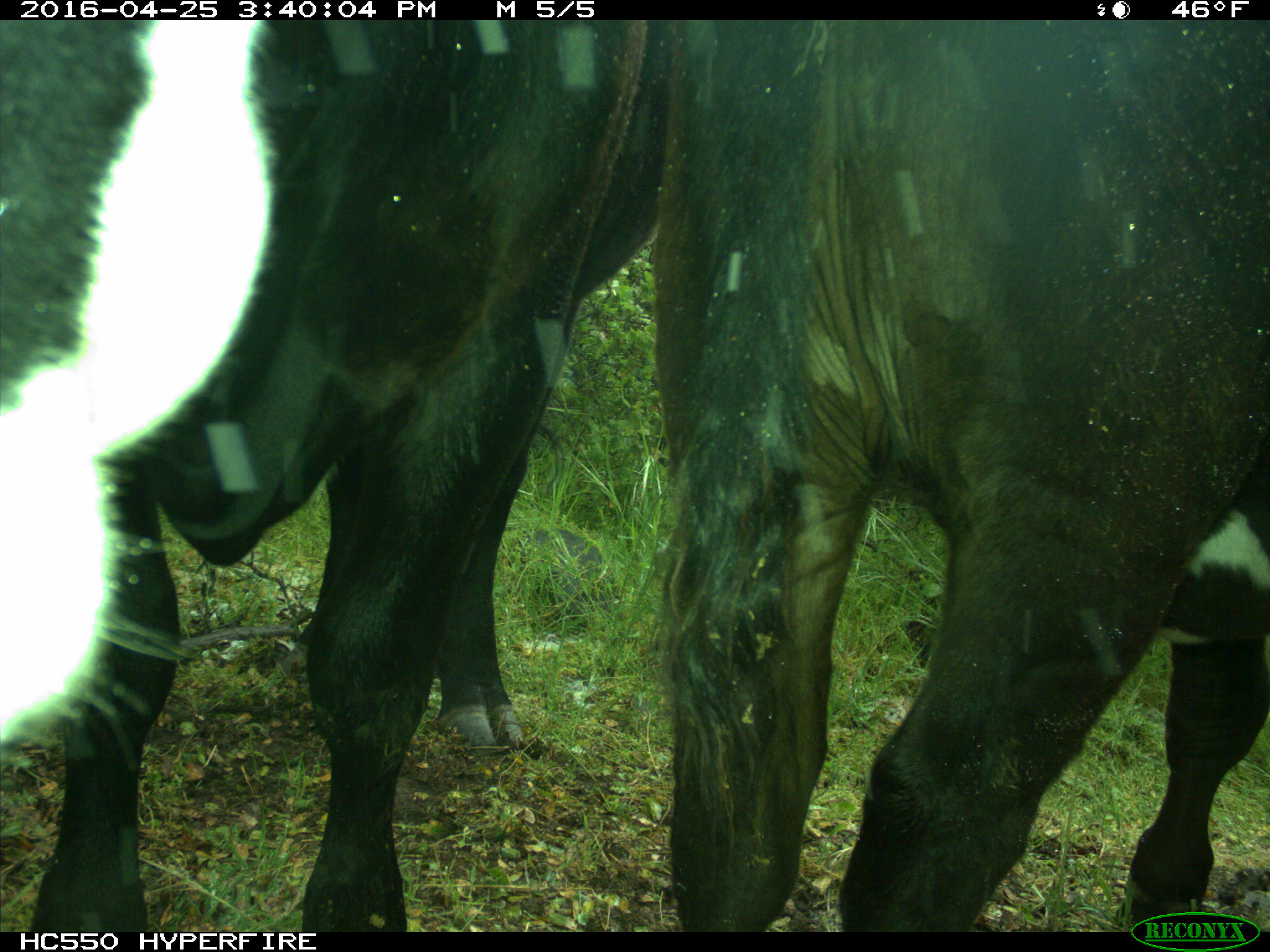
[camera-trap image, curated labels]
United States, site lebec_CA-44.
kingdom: Animalia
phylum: Chordata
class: Mammalia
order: Artiodactyla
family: Bovidae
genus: Bos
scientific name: Bos taurus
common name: domestic cow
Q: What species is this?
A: Bos taurus (domestic cow).